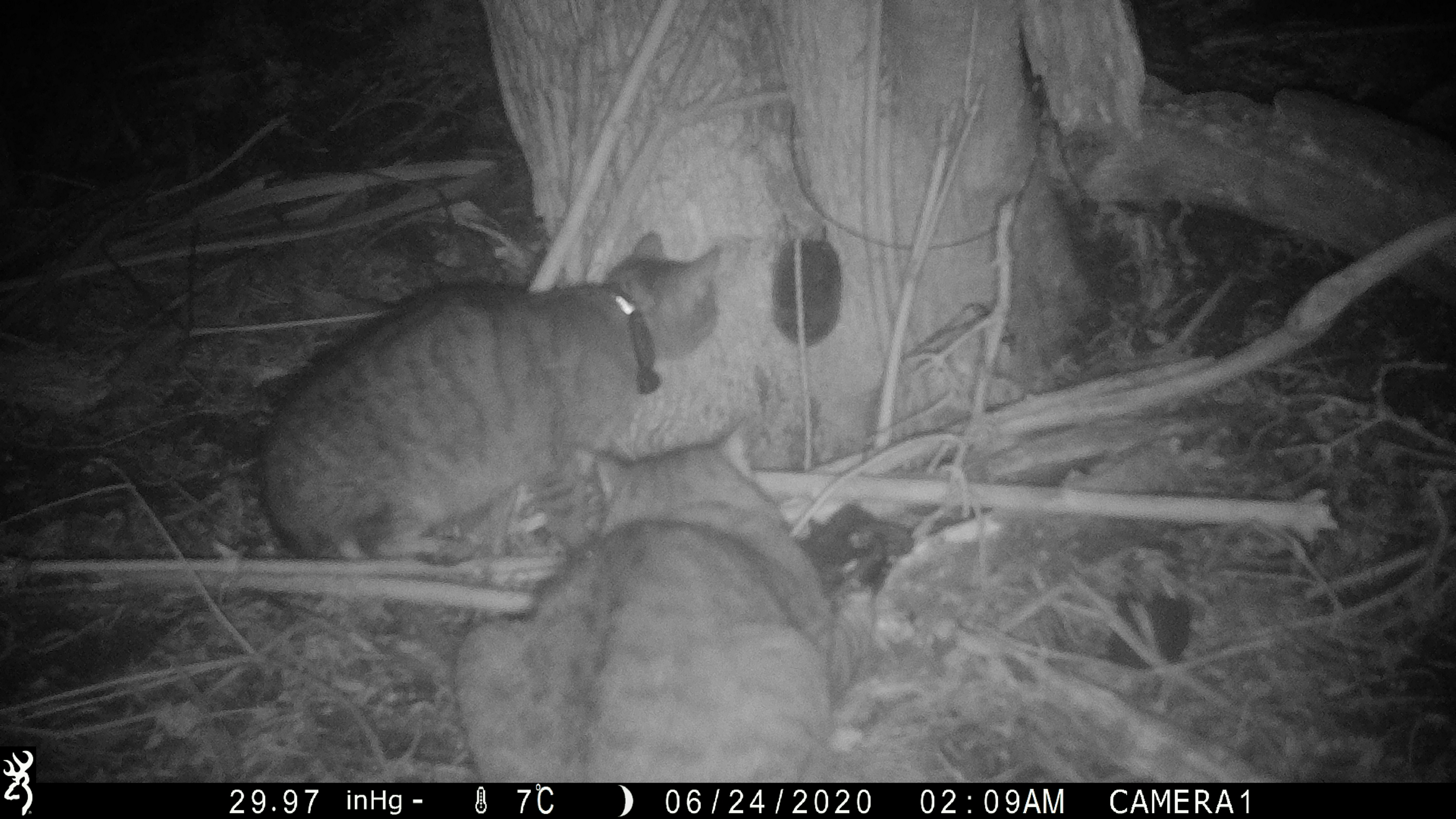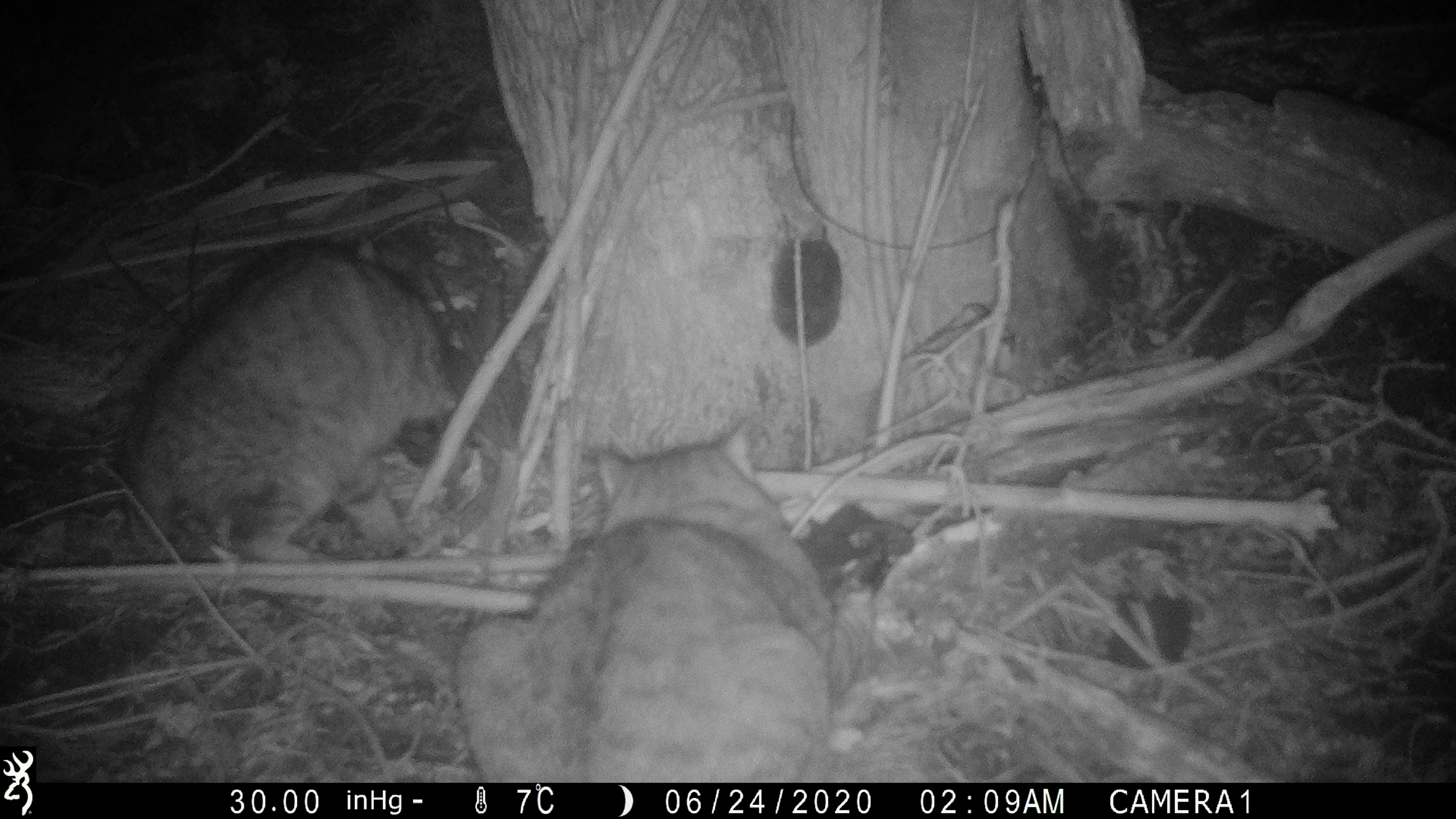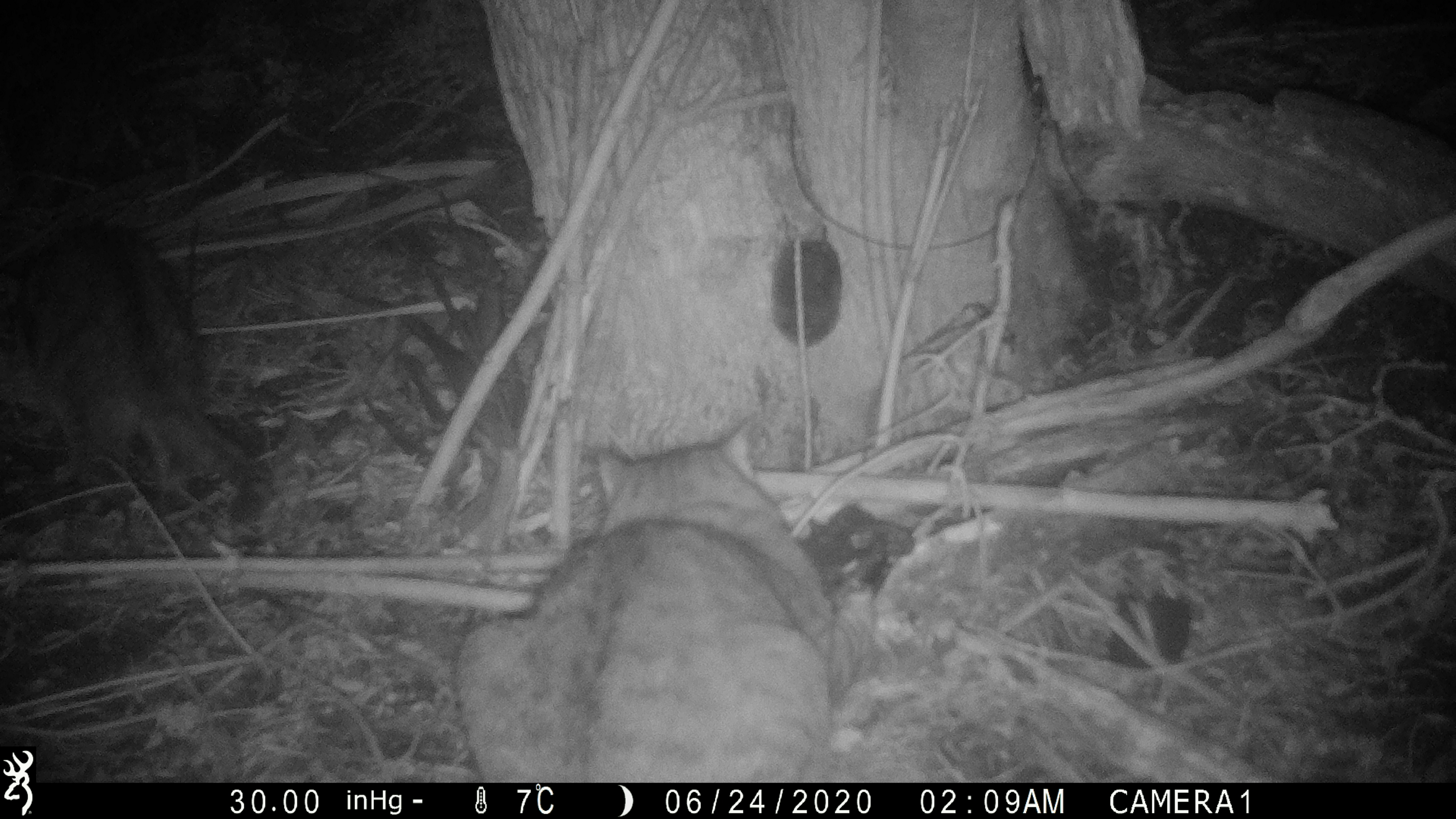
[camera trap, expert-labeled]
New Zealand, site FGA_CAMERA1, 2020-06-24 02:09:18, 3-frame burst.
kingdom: Animalia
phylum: Chordata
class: Mammalia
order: Carnivora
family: Felidae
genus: Felis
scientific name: Felis catus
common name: domestic cat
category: cat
Cat (domestic cat) (Felis catus).